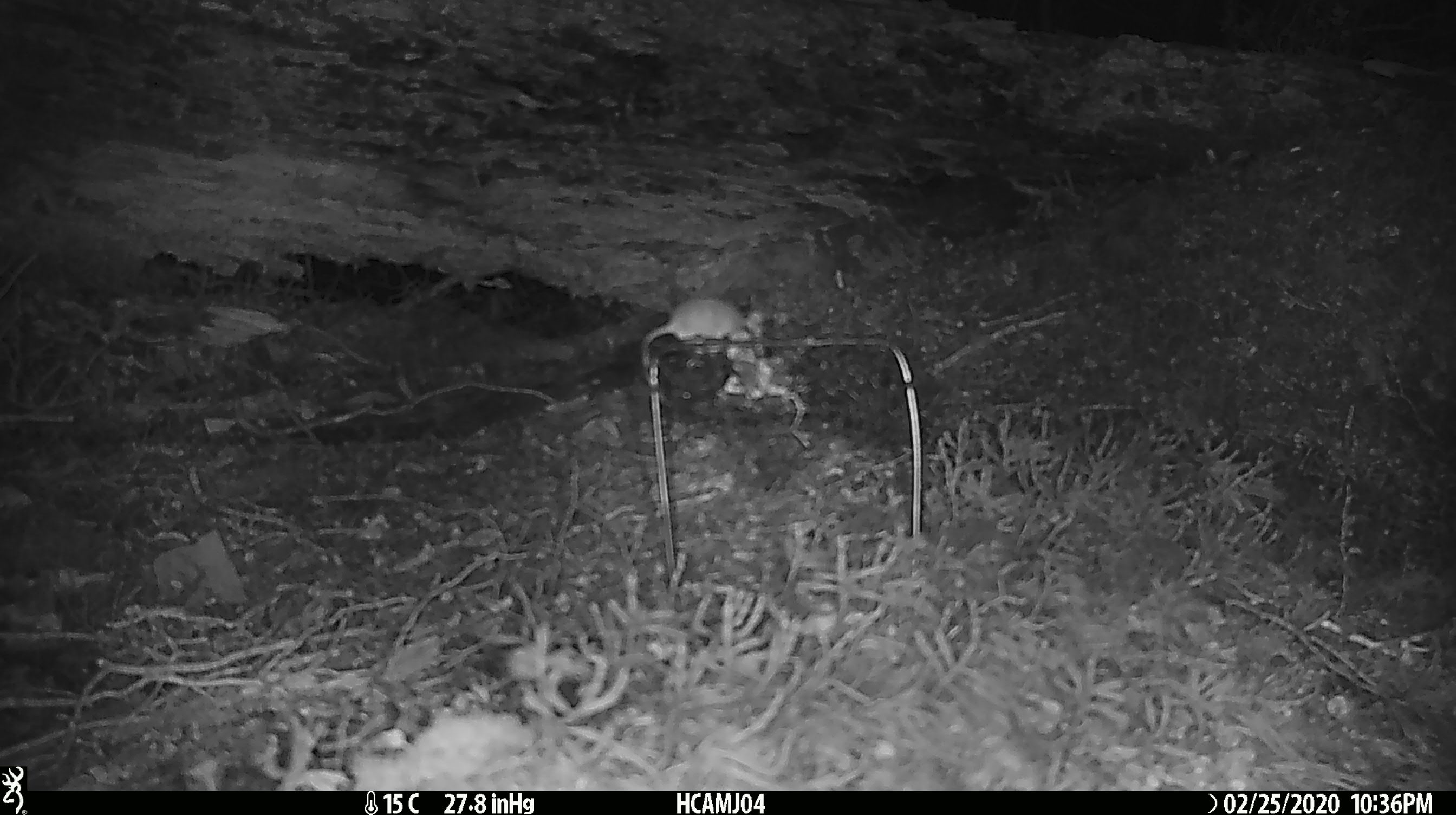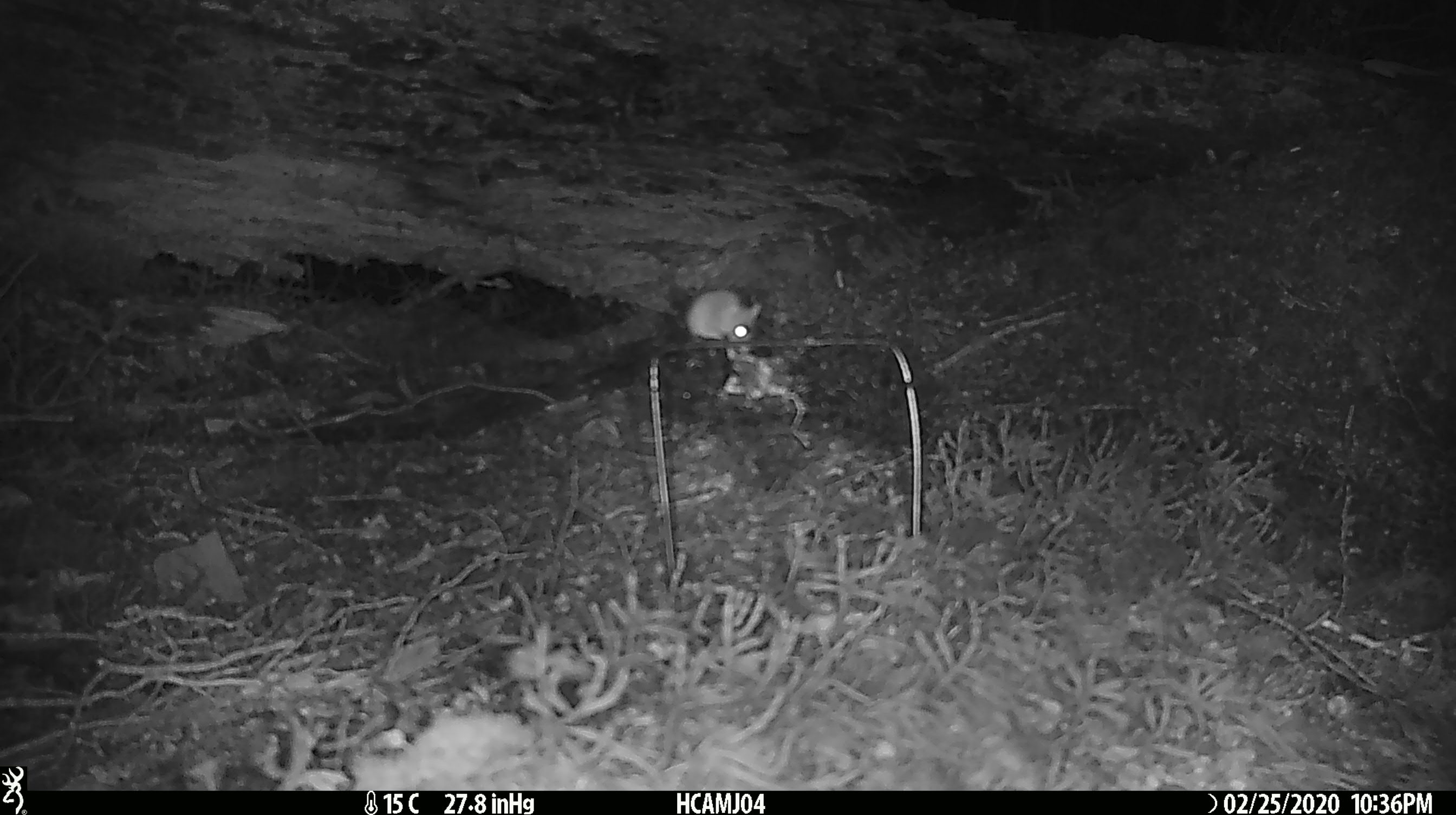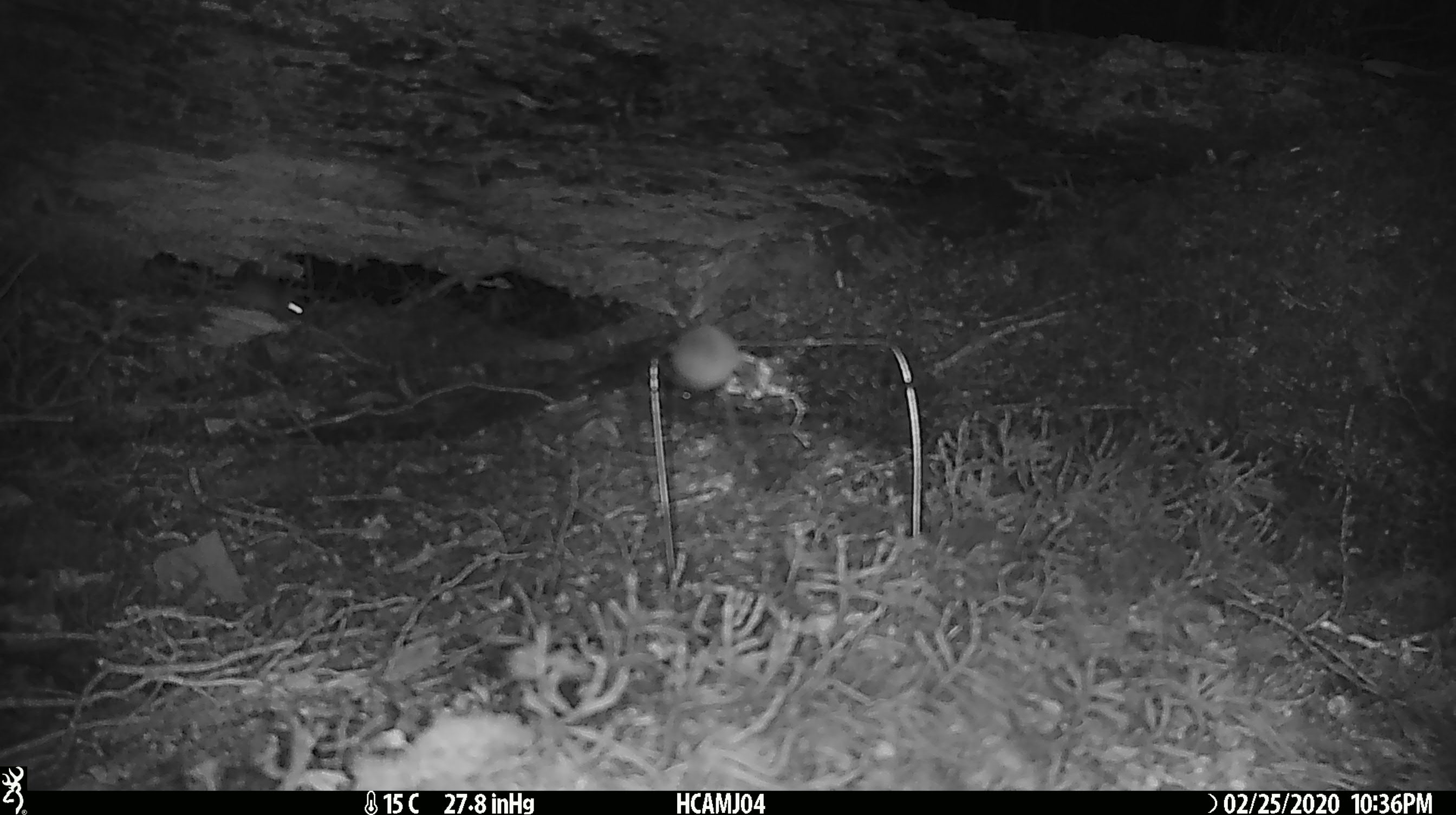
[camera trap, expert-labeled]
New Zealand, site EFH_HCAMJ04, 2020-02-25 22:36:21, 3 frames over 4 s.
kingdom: Animalia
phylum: Chordata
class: Mammalia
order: Rodentia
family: Muridae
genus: Mus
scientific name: Mus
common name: mouse